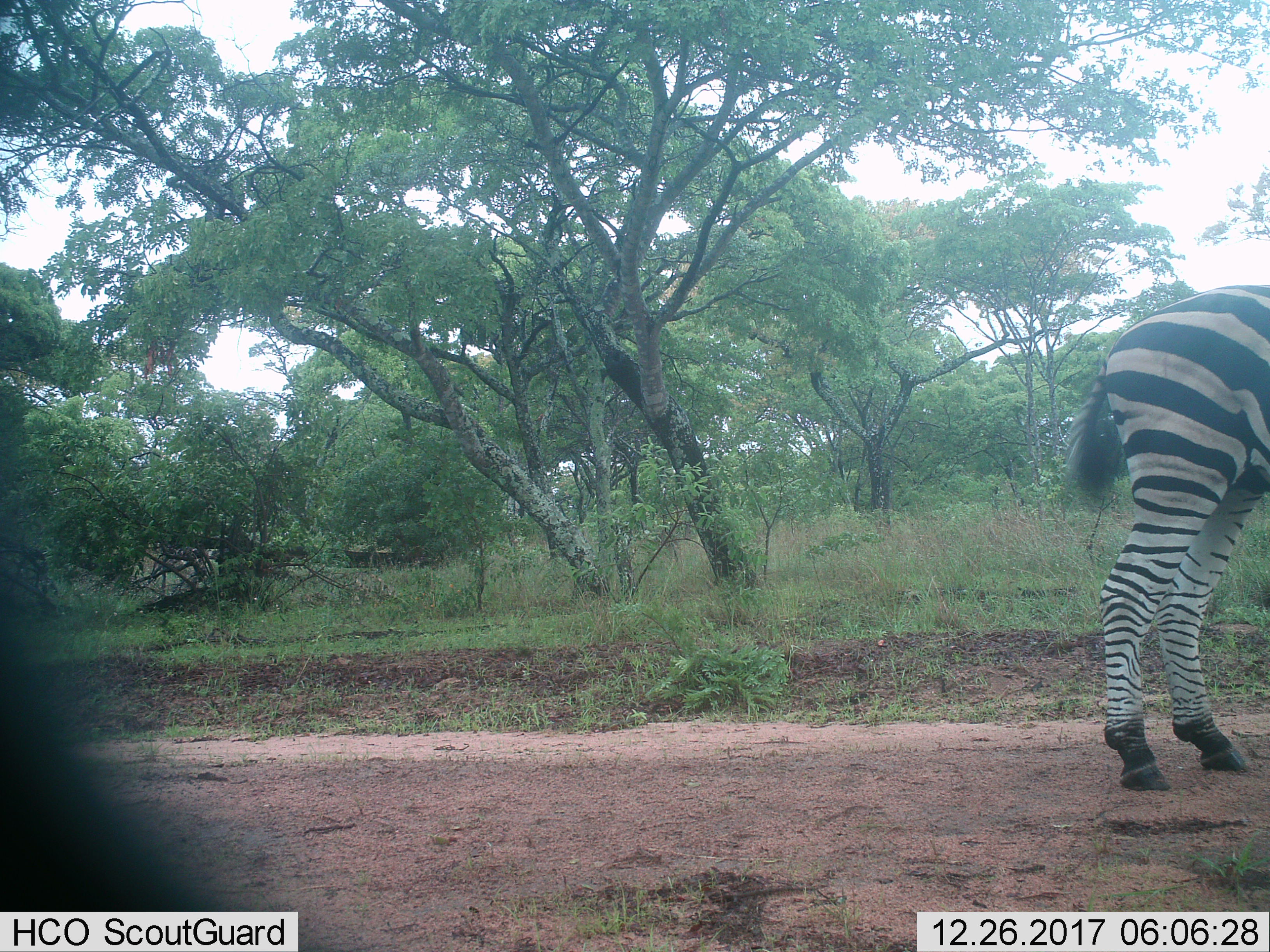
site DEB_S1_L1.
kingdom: Animalia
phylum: Chordata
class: Mammalia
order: Perissodactyla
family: Equidae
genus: Equus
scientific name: Equus quagga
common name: plains zebra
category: zebraplains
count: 1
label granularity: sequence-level